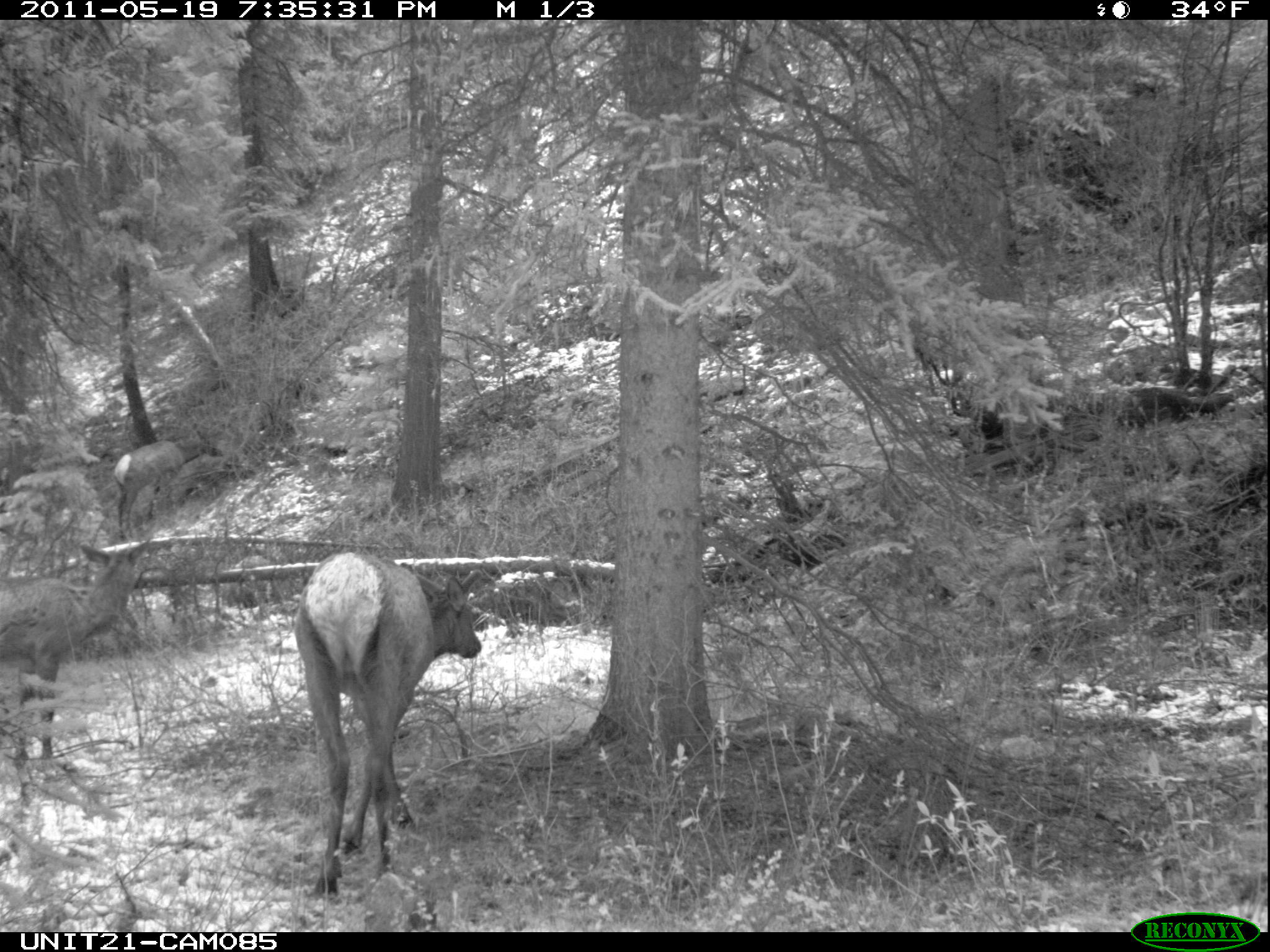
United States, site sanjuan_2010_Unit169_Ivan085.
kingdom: Animalia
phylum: Chordata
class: Mammalia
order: Artiodactyla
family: Cervidae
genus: Cervus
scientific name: Cervus elaphus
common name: red deer